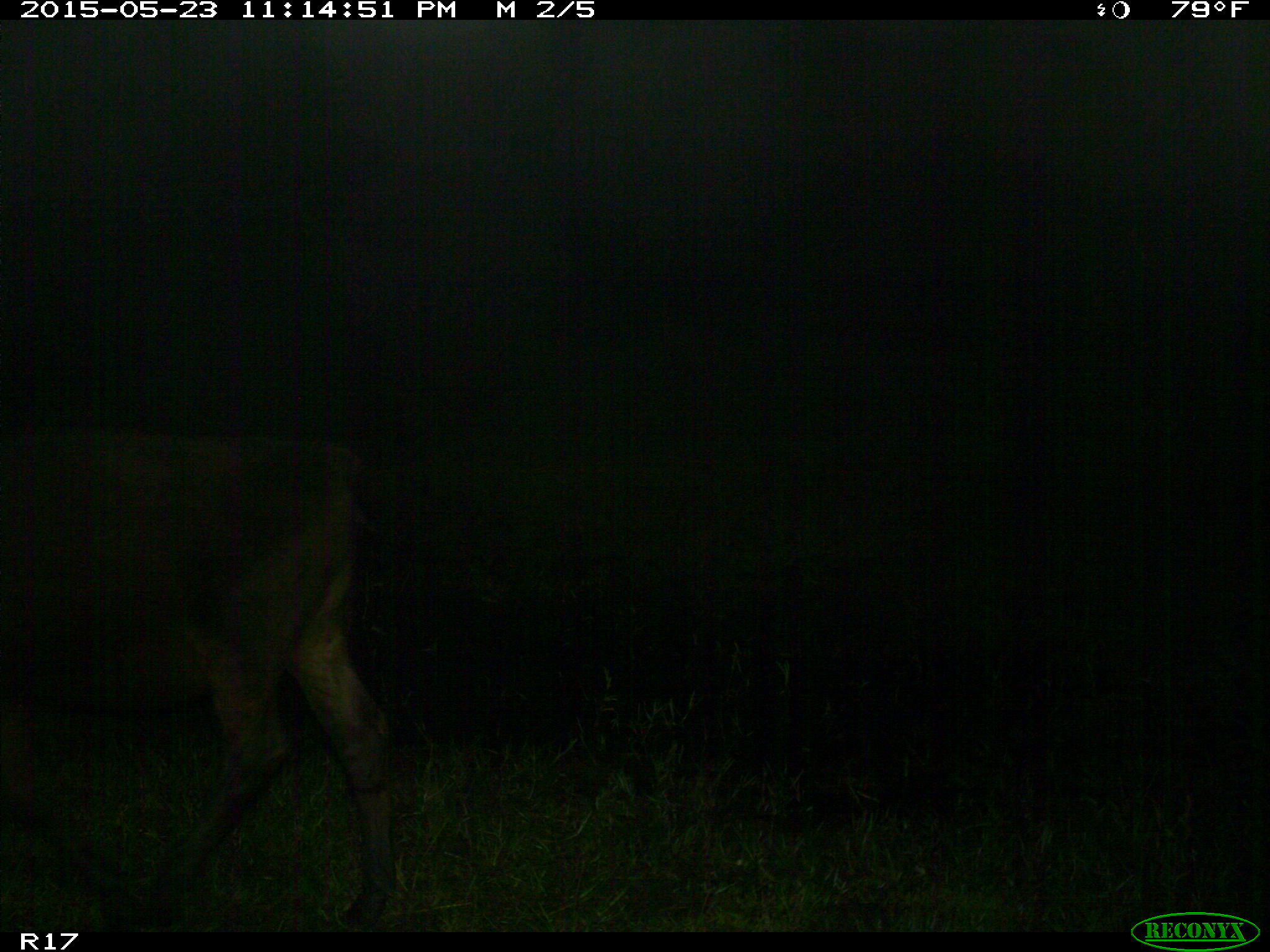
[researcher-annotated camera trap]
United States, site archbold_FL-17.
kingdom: Animalia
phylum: Chordata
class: Mammalia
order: Artiodactyla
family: Bovidae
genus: Bos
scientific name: Bos taurus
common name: domestic cow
Bos taurus (domestic cow).